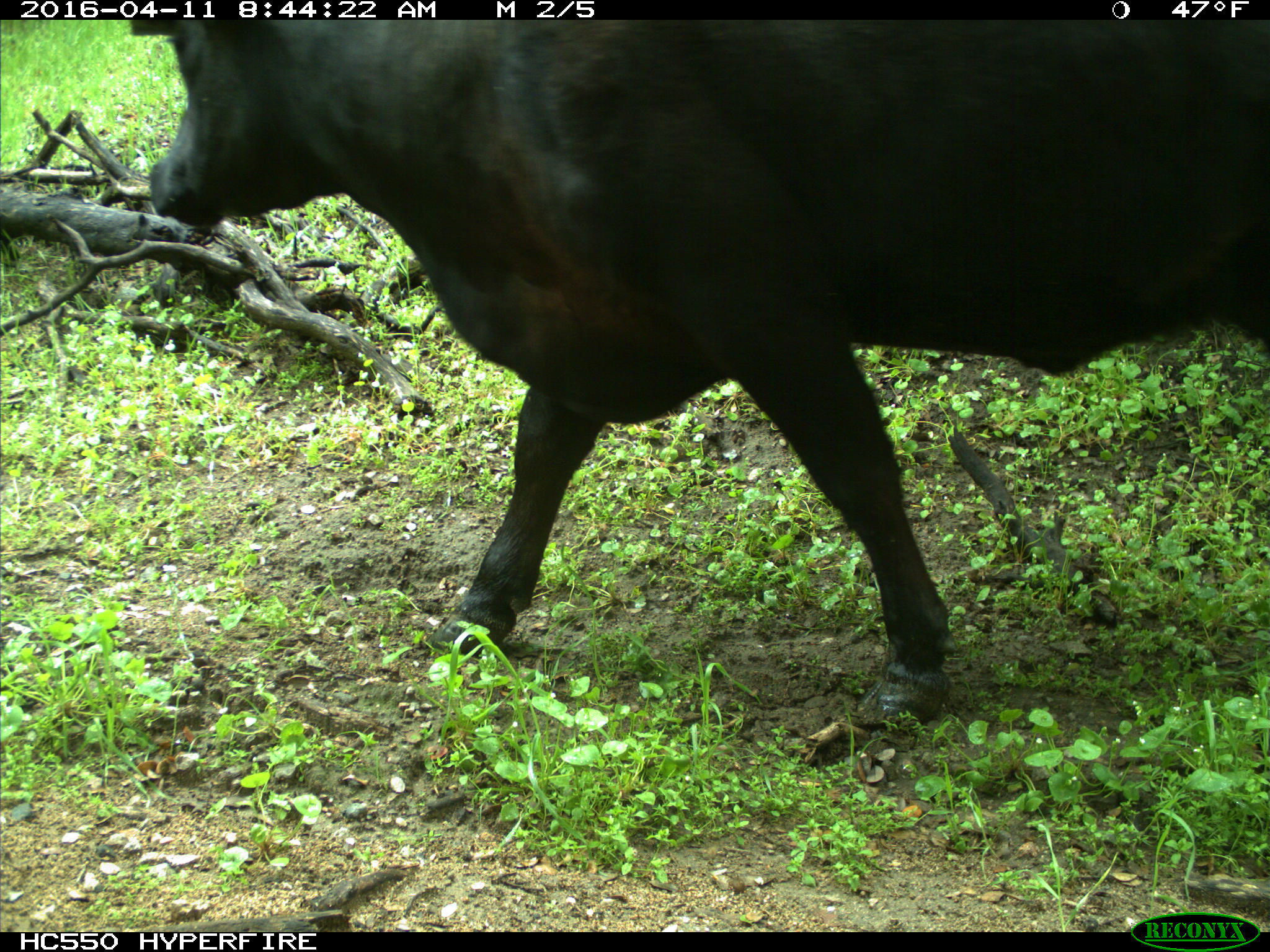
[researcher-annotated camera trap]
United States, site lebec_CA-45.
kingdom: Animalia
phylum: Chordata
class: Mammalia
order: Artiodactyla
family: Bovidae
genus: Bos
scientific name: Bos taurus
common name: domestic cow